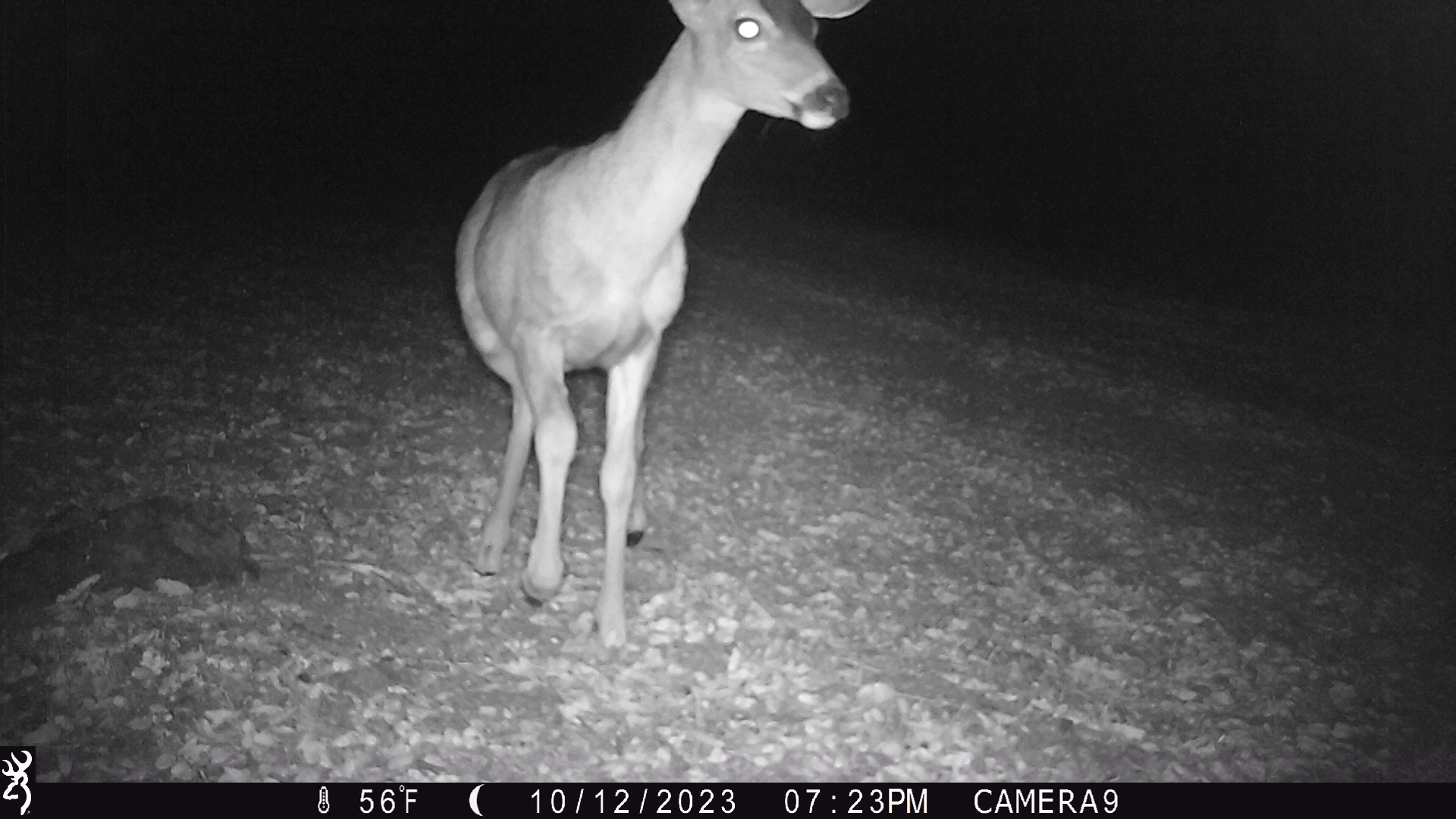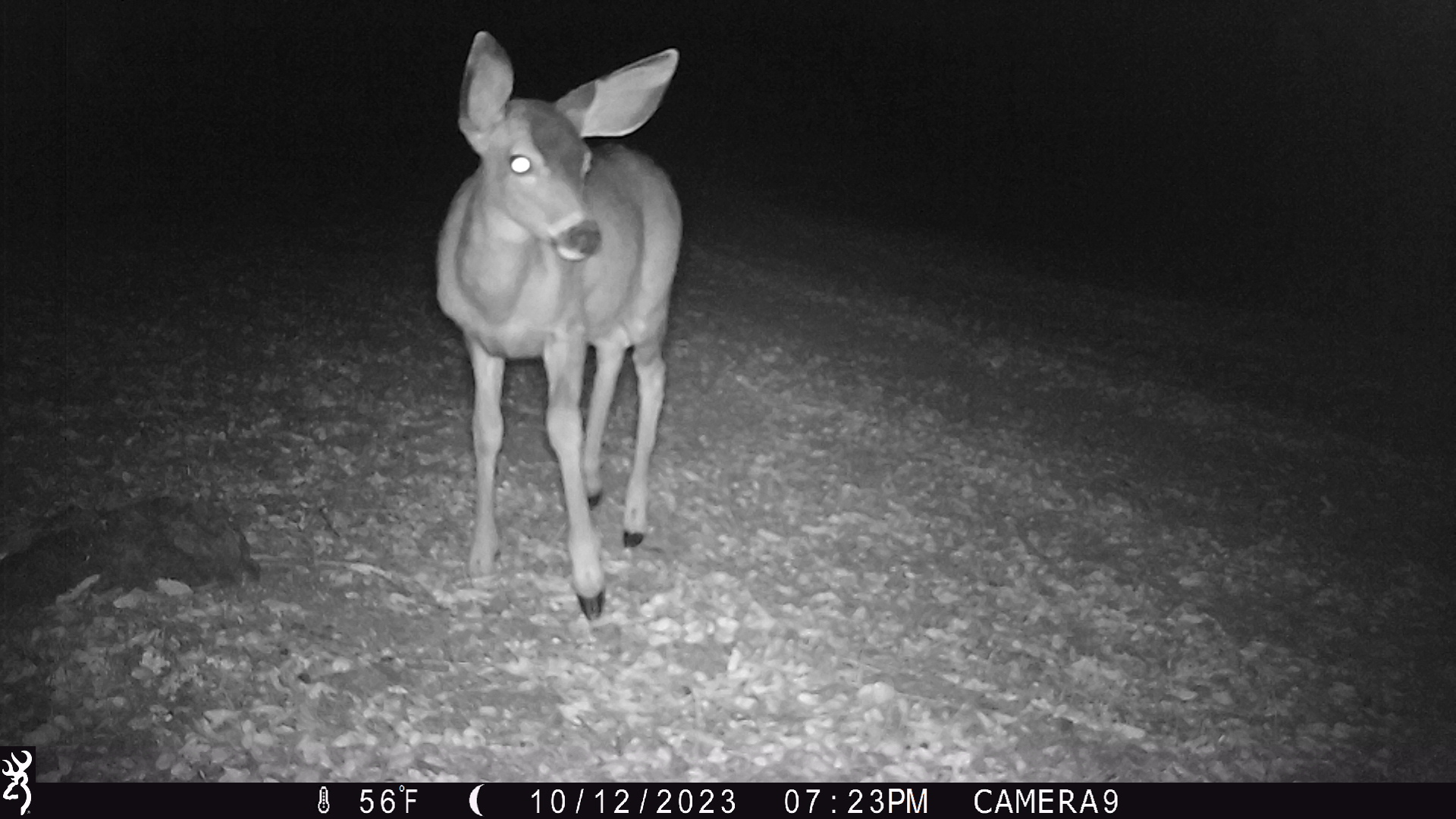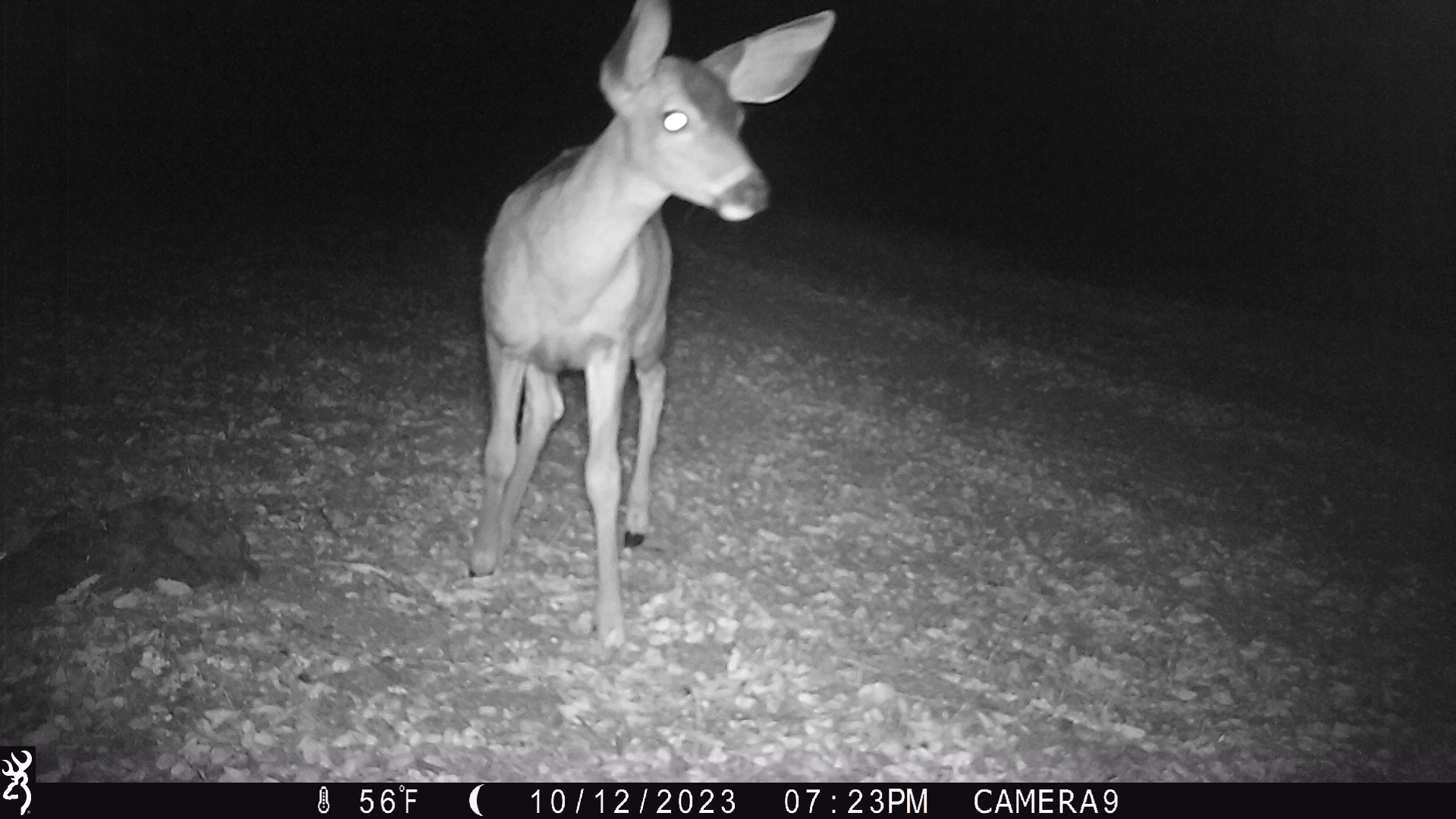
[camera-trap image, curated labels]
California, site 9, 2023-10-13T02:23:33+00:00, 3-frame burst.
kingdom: Animalia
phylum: Chordata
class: Mammalia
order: Artiodactyla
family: Cervidae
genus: Odocoileus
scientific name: Odocoileus hemionus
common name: mule deer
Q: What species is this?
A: Mule deer (Odocoileus hemionus).